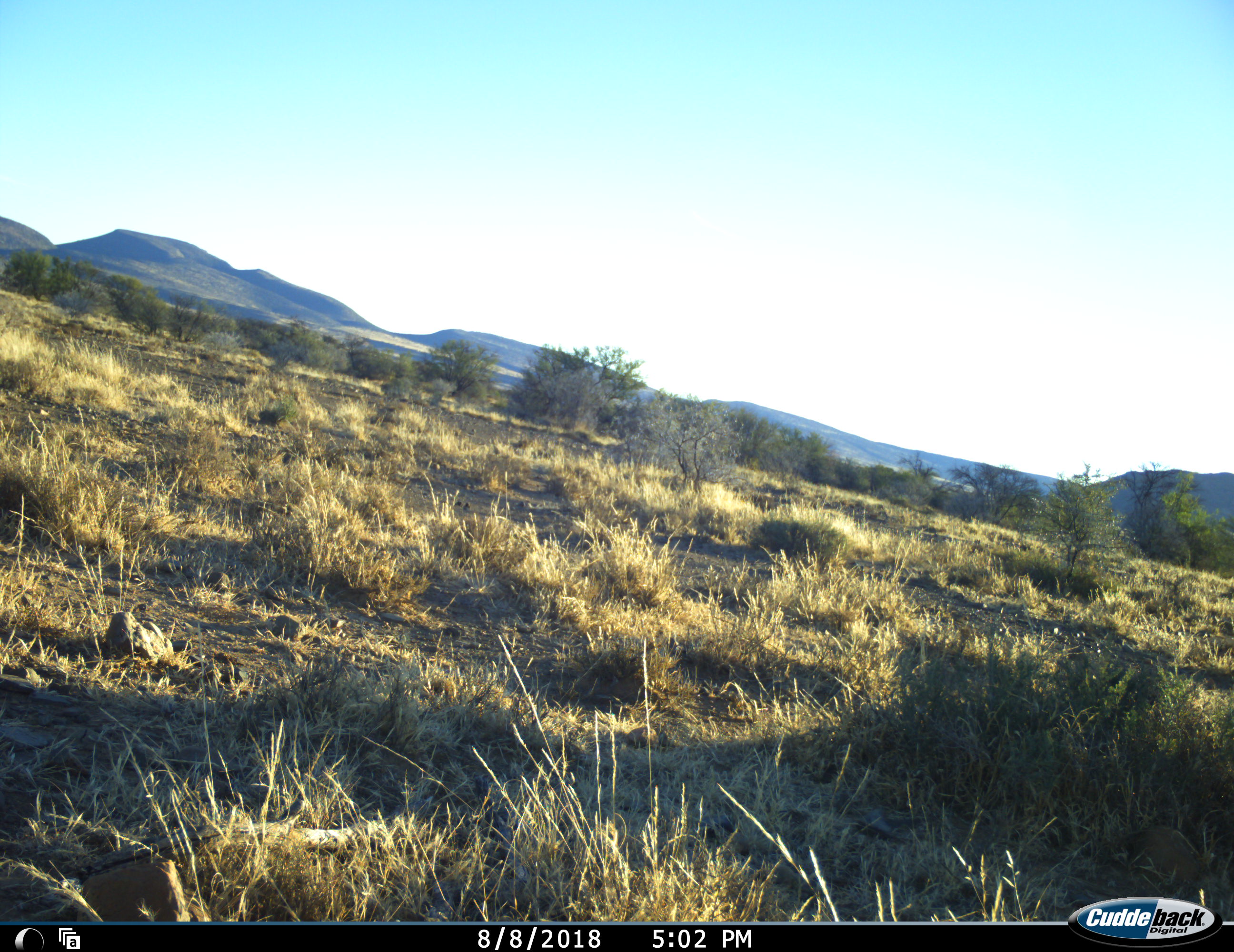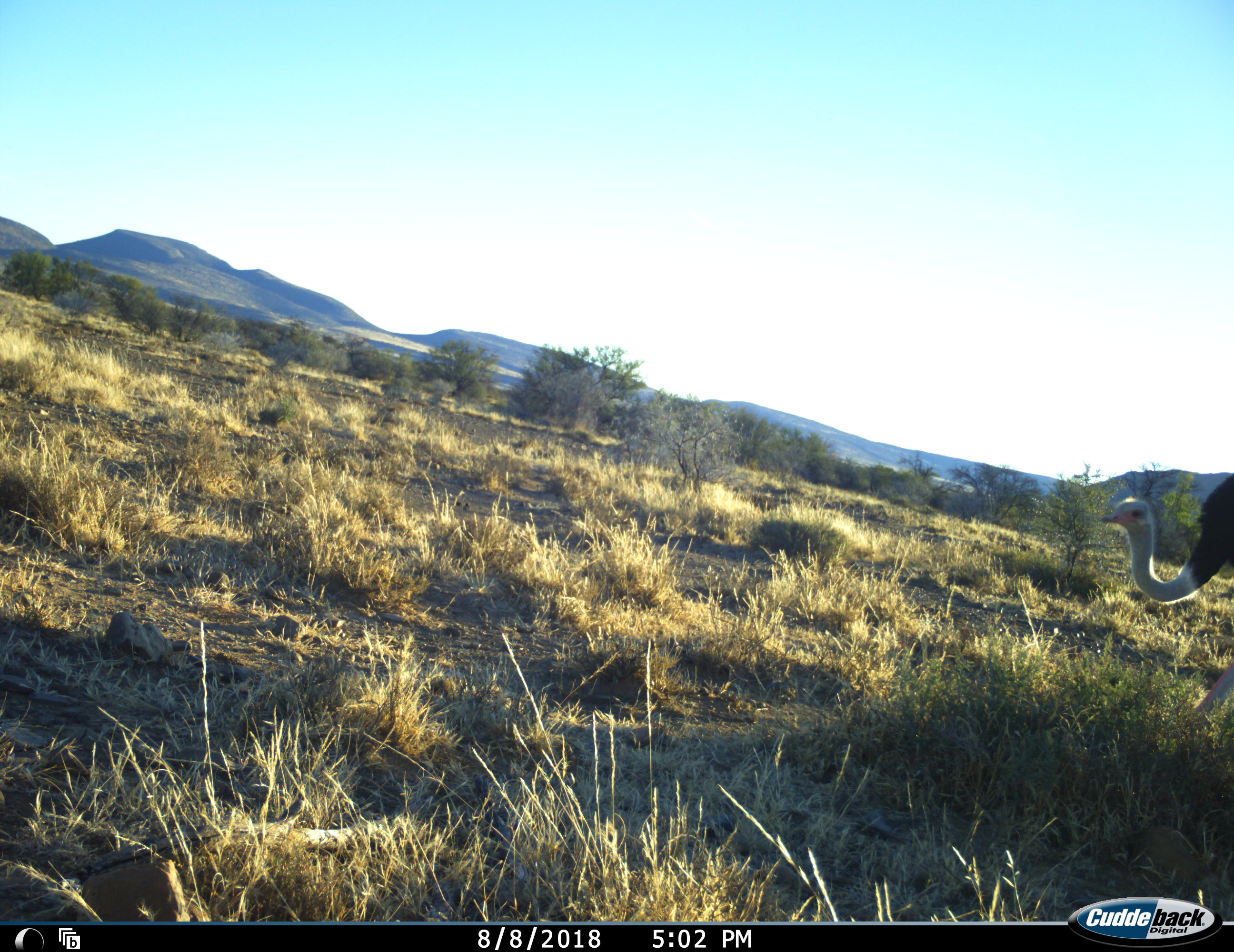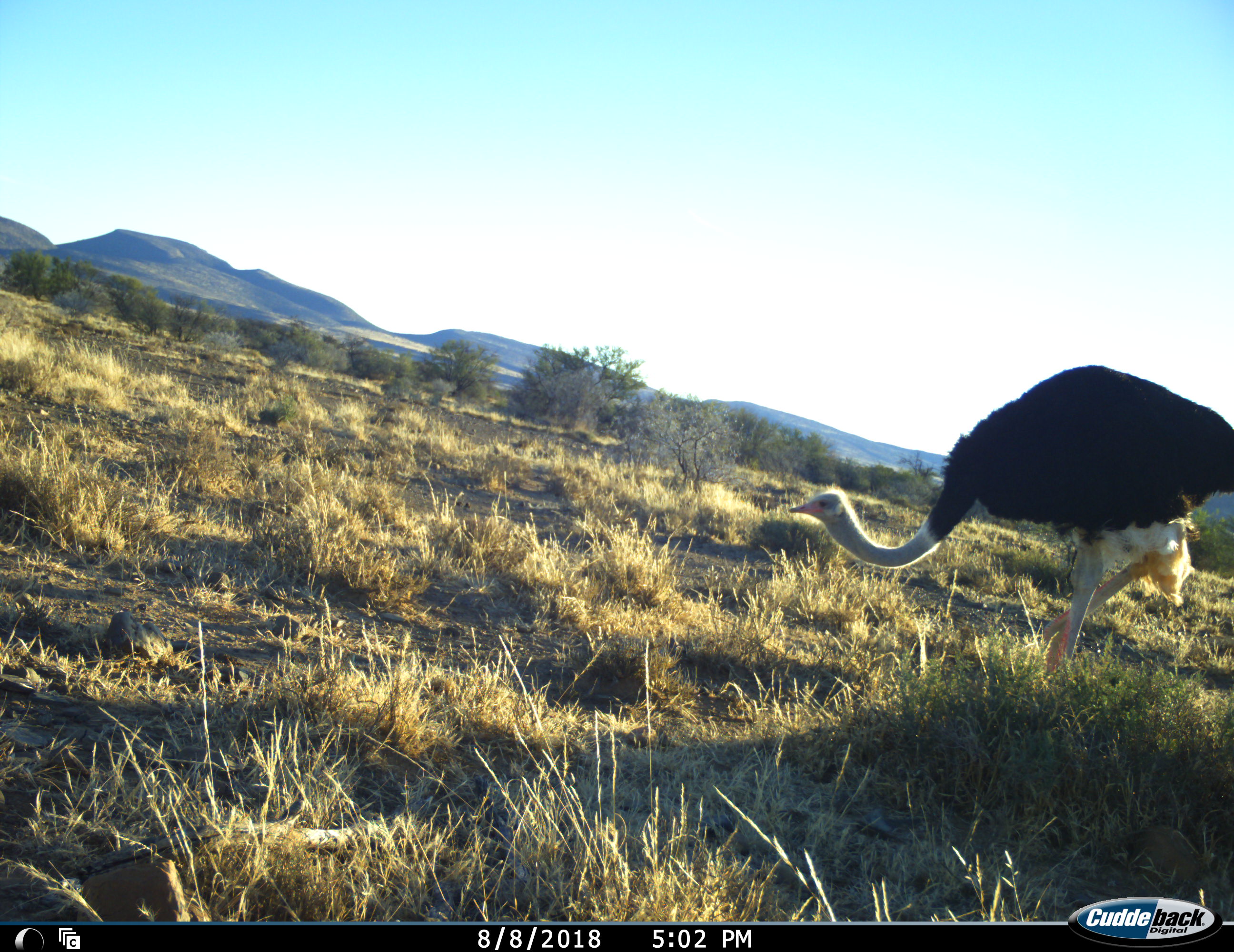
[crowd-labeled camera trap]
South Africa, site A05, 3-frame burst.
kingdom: Animalia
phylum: Chordata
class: Aves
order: Struthioniformes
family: Struthionidae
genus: Struthio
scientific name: Struthio camelus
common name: ostrich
Ostrich (Struthio camelus), count 1. Behavior (volunteer vote fractions): standing 0%, resting 0%, moving 86%, interacting 0%. Young present (vote fraction): 0%. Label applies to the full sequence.